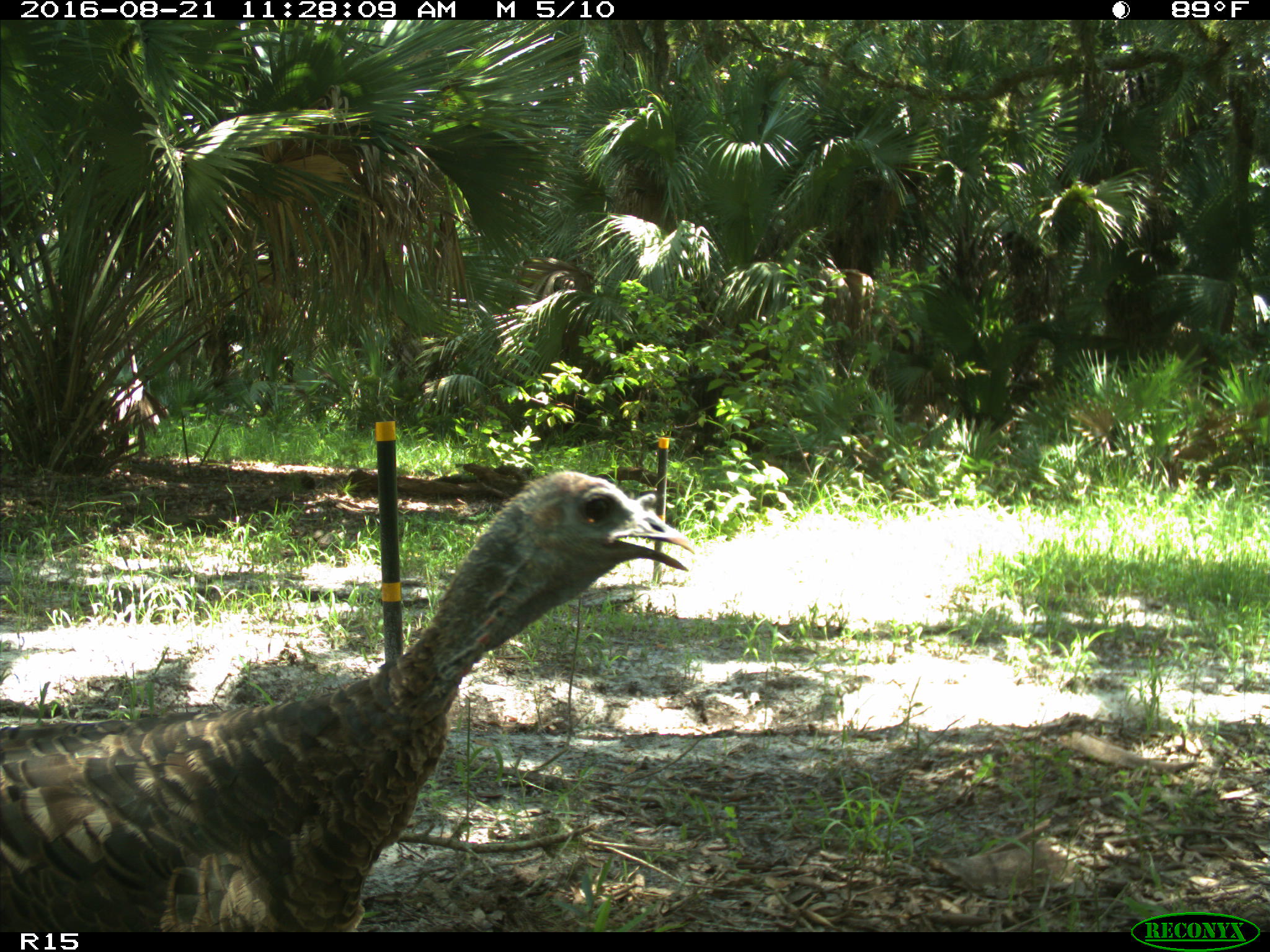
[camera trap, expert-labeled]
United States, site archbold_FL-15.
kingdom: Animalia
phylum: Chordata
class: Aves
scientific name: Aves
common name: birds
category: unidentified bird